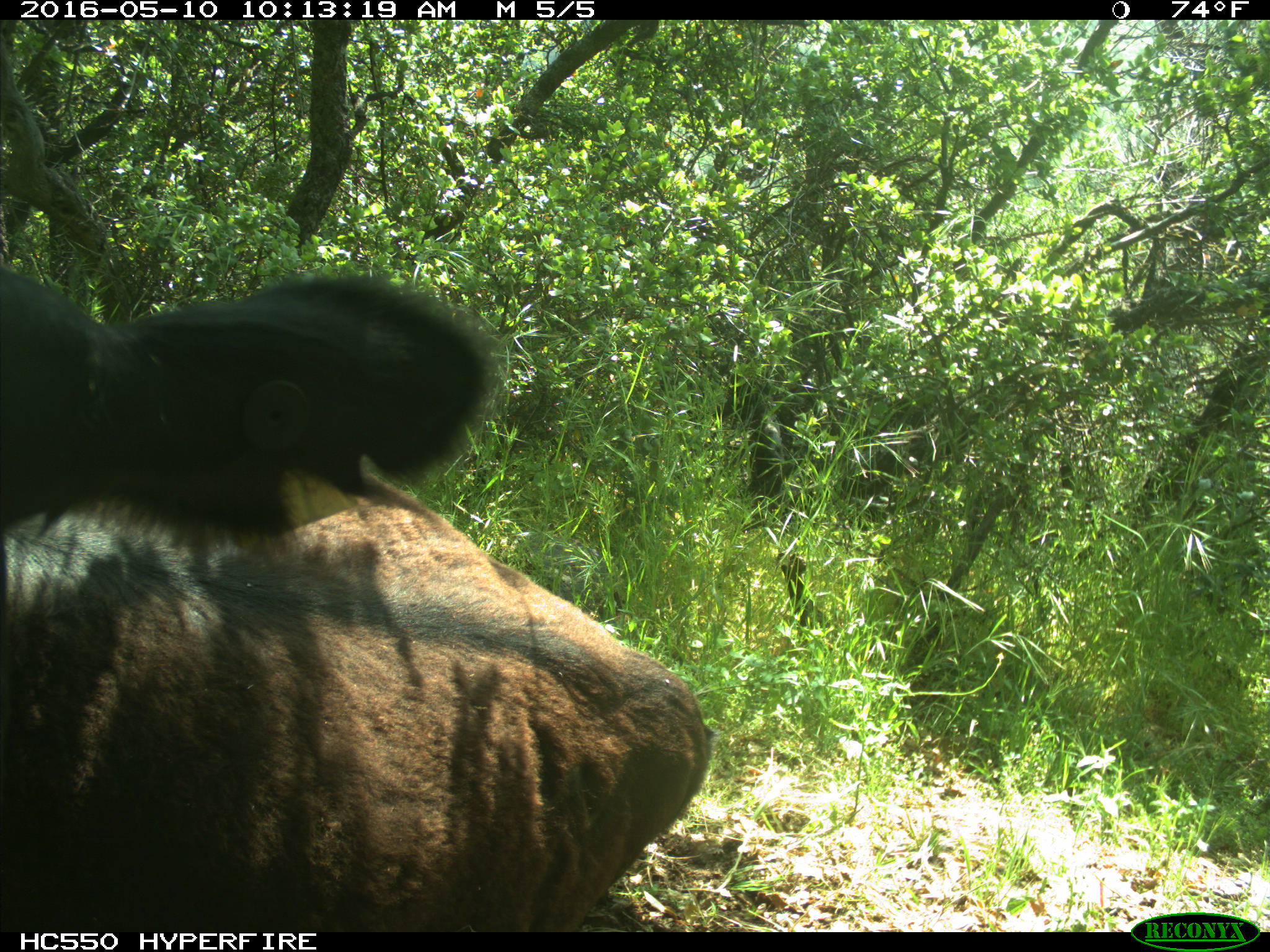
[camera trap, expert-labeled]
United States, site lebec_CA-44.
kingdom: Animalia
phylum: Chordata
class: Mammalia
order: Artiodactyla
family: Bovidae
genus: Bos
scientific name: Bos taurus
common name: domestic cow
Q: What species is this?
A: Bos taurus (domestic cow).